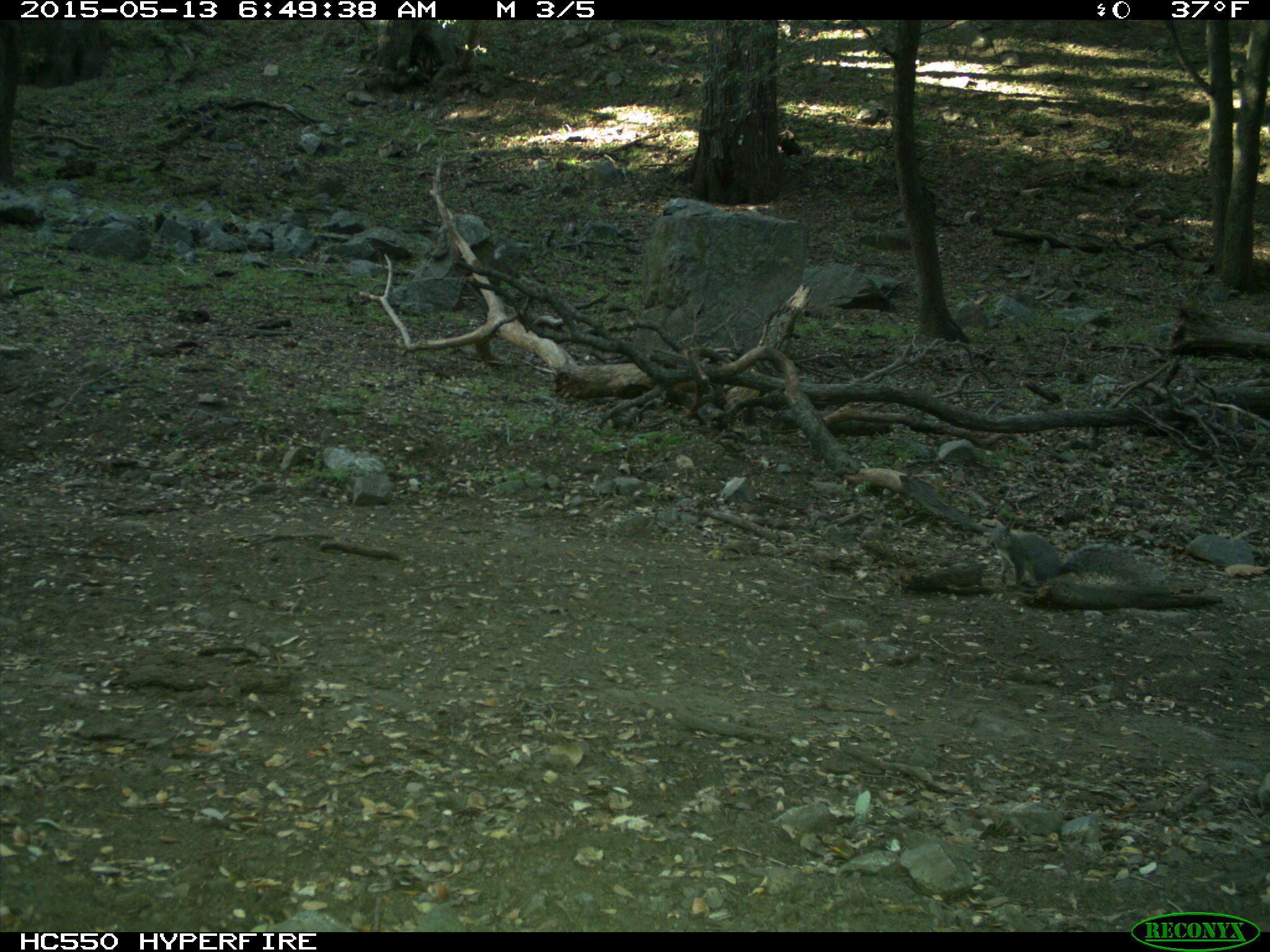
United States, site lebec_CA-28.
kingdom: Animalia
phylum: Chordata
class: Mammalia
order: Rodentia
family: Sciuridae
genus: Sciurus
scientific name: Sciurus carolinensis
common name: eastern gray squirrel